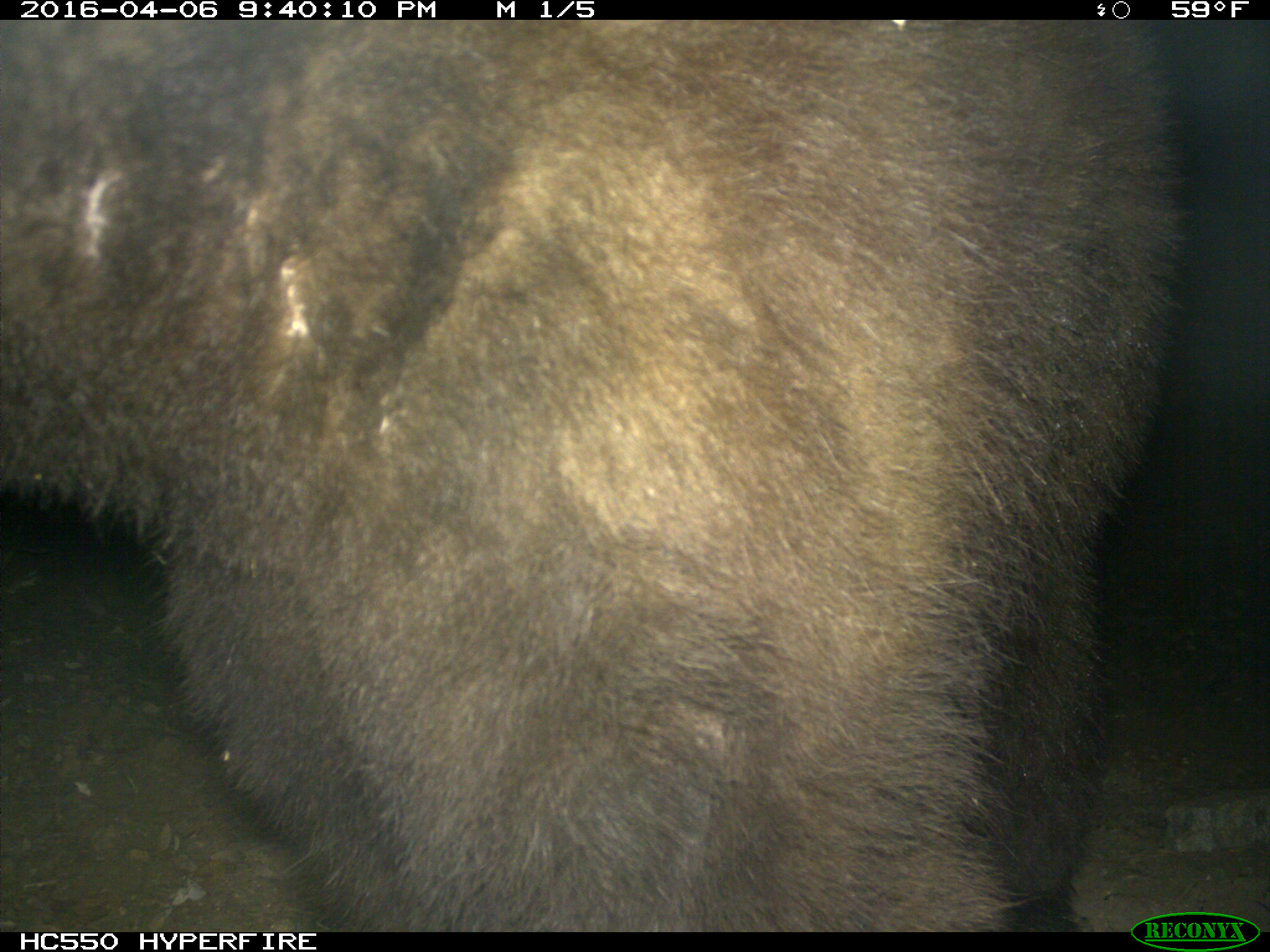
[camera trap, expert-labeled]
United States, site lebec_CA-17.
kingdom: Animalia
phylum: Chordata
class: Mammalia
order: Carnivora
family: Ursidae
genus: Ursus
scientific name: Ursus americanus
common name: american black bear